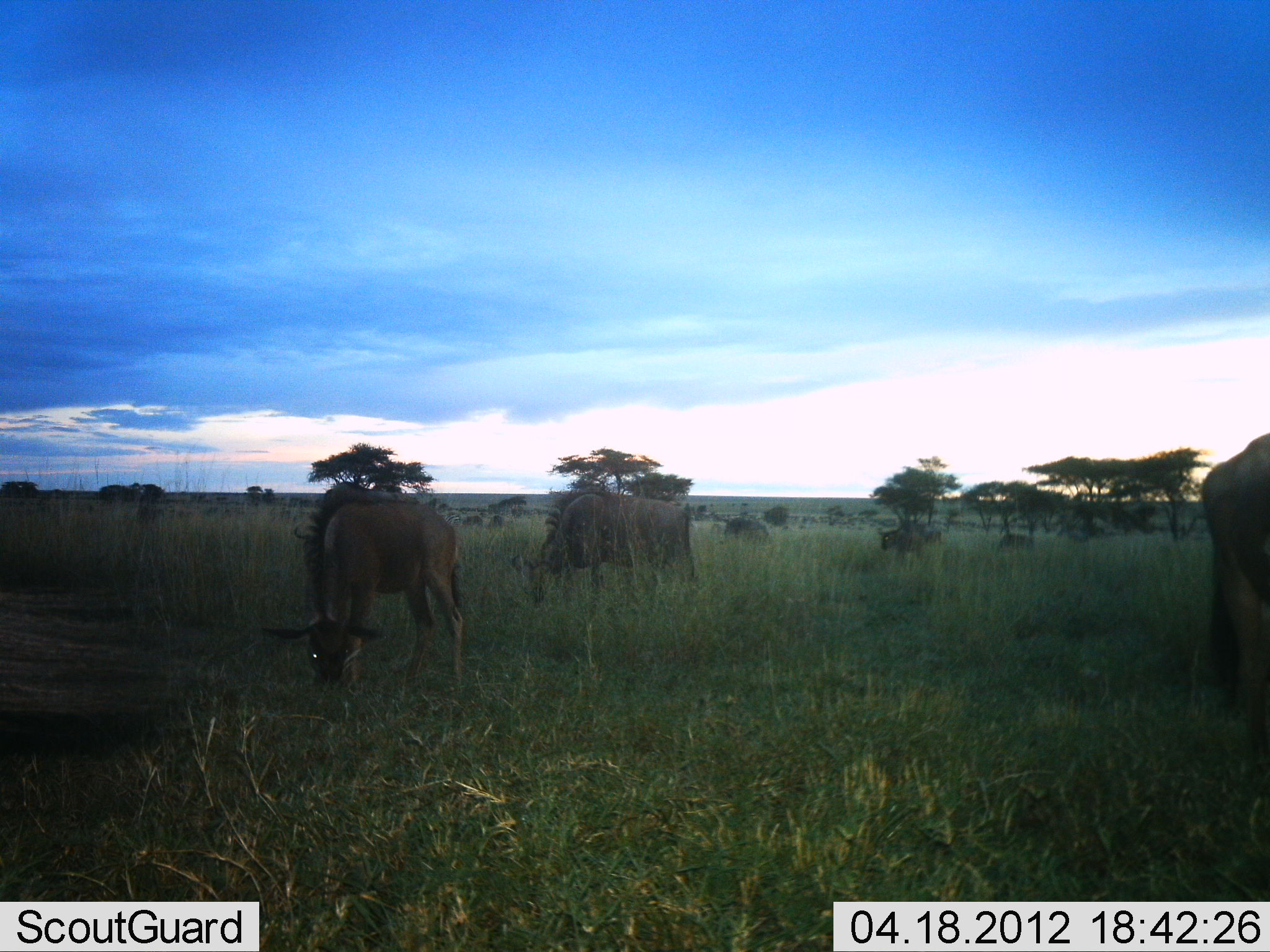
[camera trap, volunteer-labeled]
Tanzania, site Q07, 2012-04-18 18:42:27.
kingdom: Animalia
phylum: Chordata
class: Mammalia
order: Artiodactyla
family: Bovidae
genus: Connochaetes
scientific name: Connochaetes taurinus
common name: blue wildebeest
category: wildebeest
Wildebeest (blue wildebeest) (Connochaetes taurinus), count 6. Behavior (volunteer vote fractions): standing 31%, resting 8%, moving 8%, interacting 0%. Young present (vote fraction): 23%. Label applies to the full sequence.